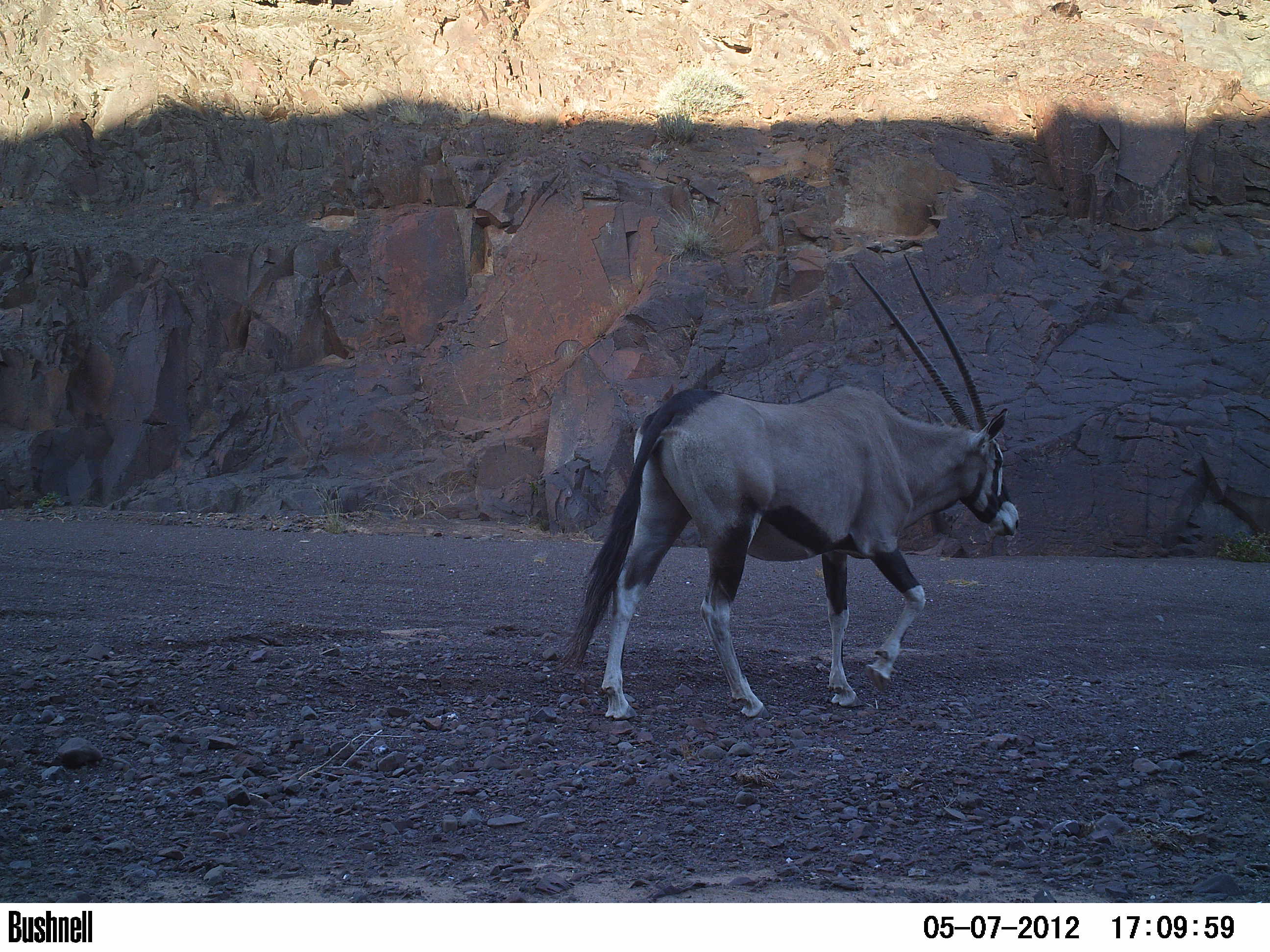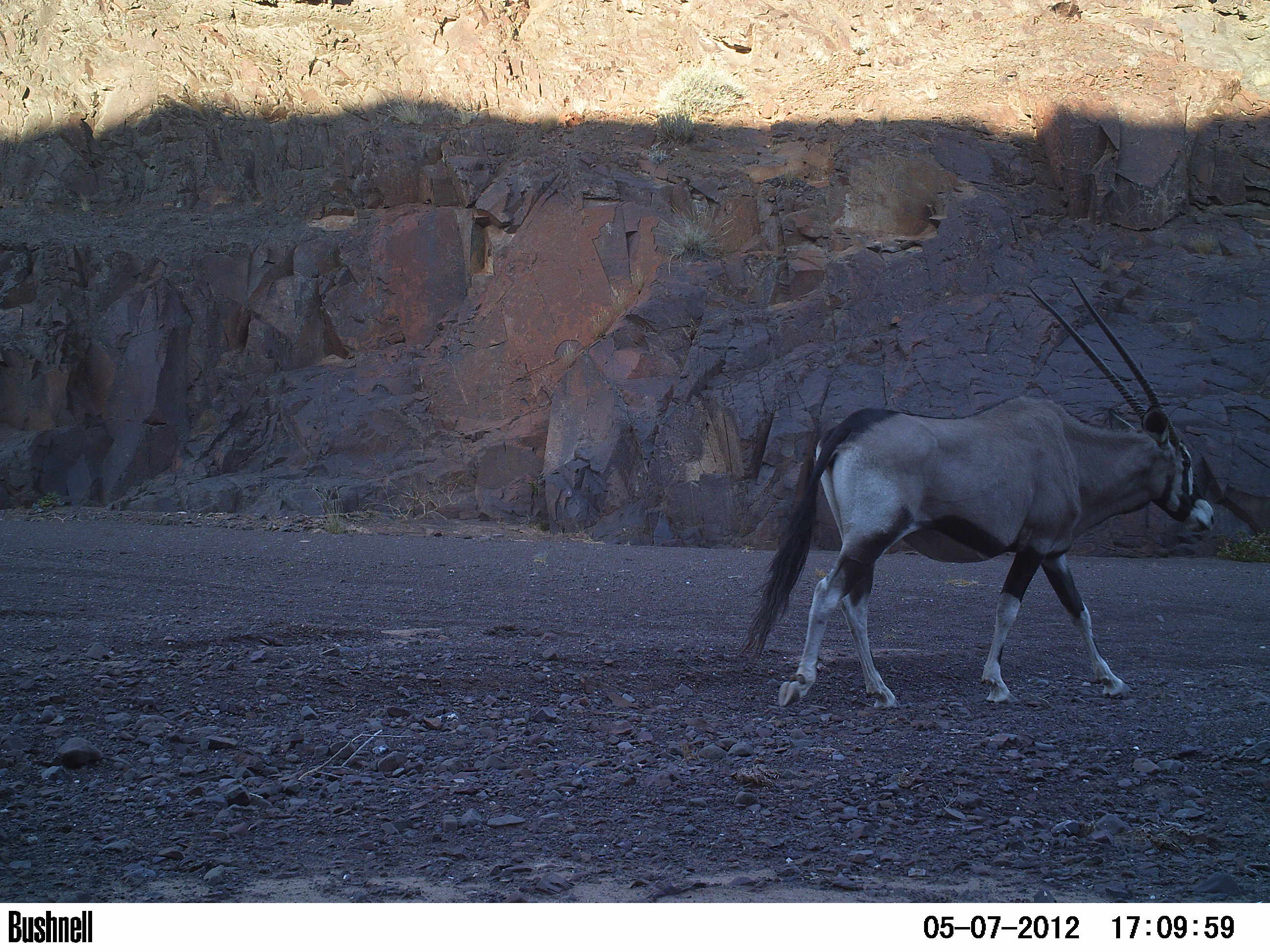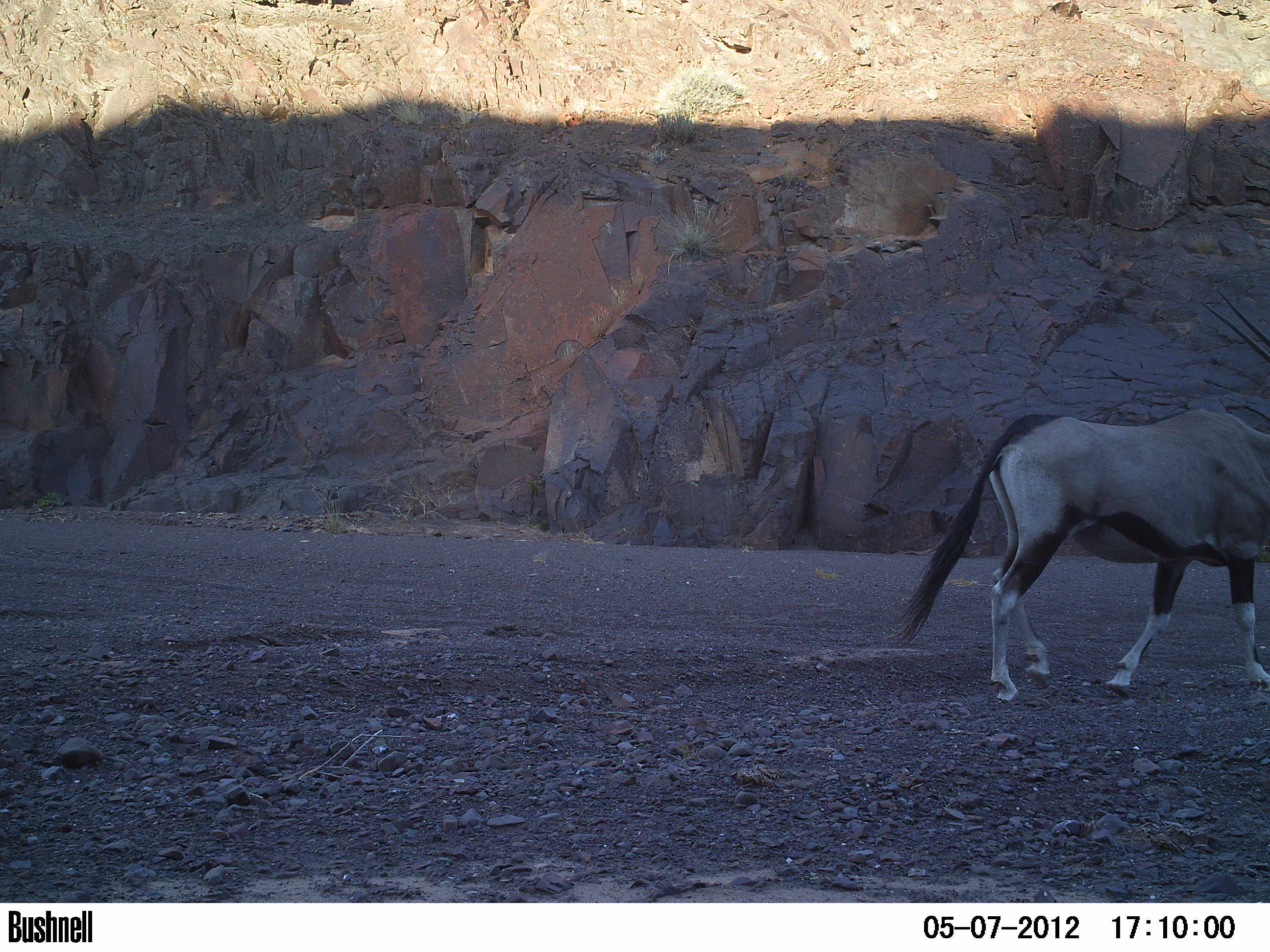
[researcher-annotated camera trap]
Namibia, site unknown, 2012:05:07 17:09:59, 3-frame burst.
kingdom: Animalia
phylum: Chordata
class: Mammalia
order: Artiodactyla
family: Bovidae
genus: Oryx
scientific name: Oryx gazella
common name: gemsbok